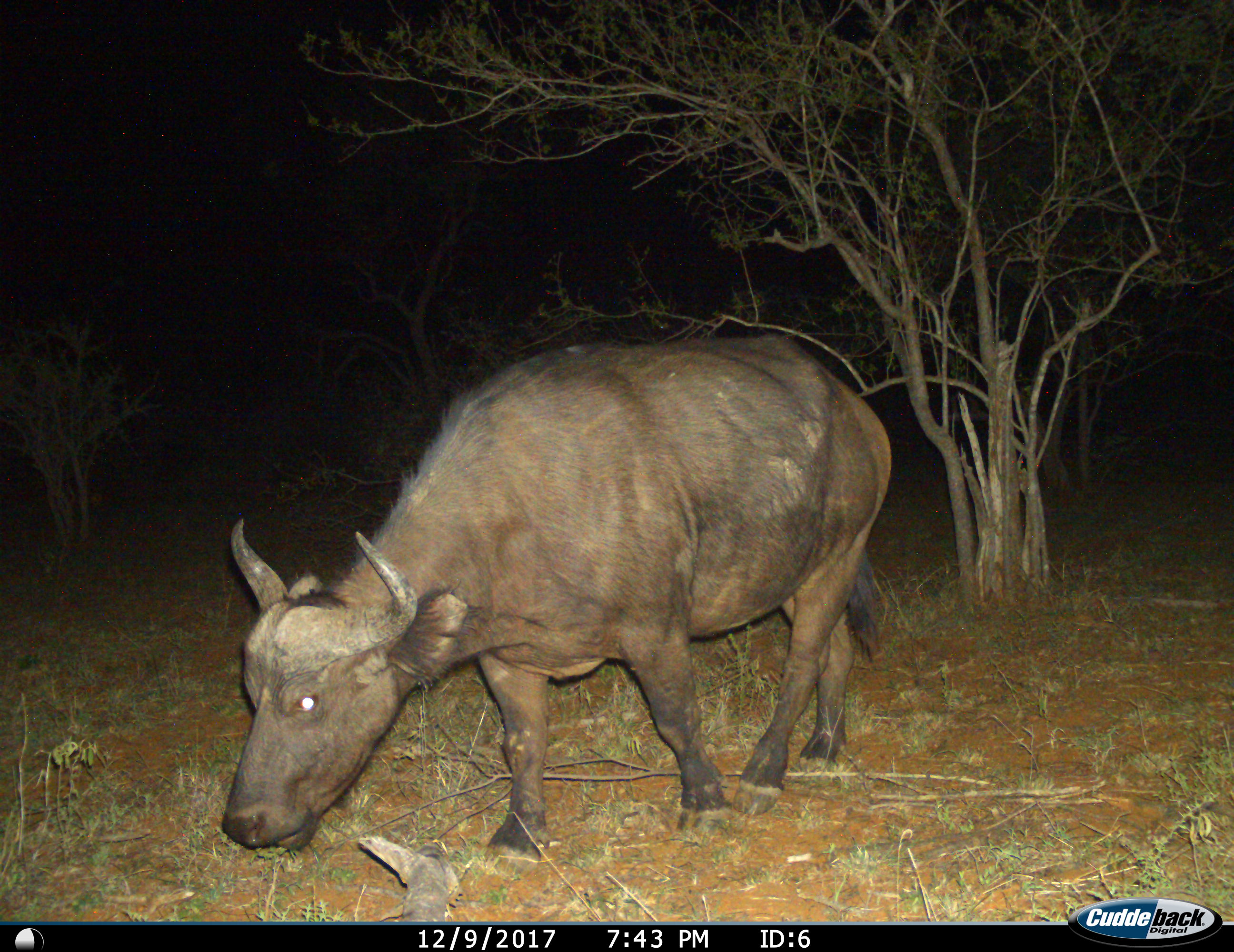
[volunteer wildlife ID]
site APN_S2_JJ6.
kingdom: Animalia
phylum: Chordata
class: Mammalia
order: Artiodactyla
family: Bovidae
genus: Syncerus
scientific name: Syncerus caffer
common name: african buffalo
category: buffalo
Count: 1.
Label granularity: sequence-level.